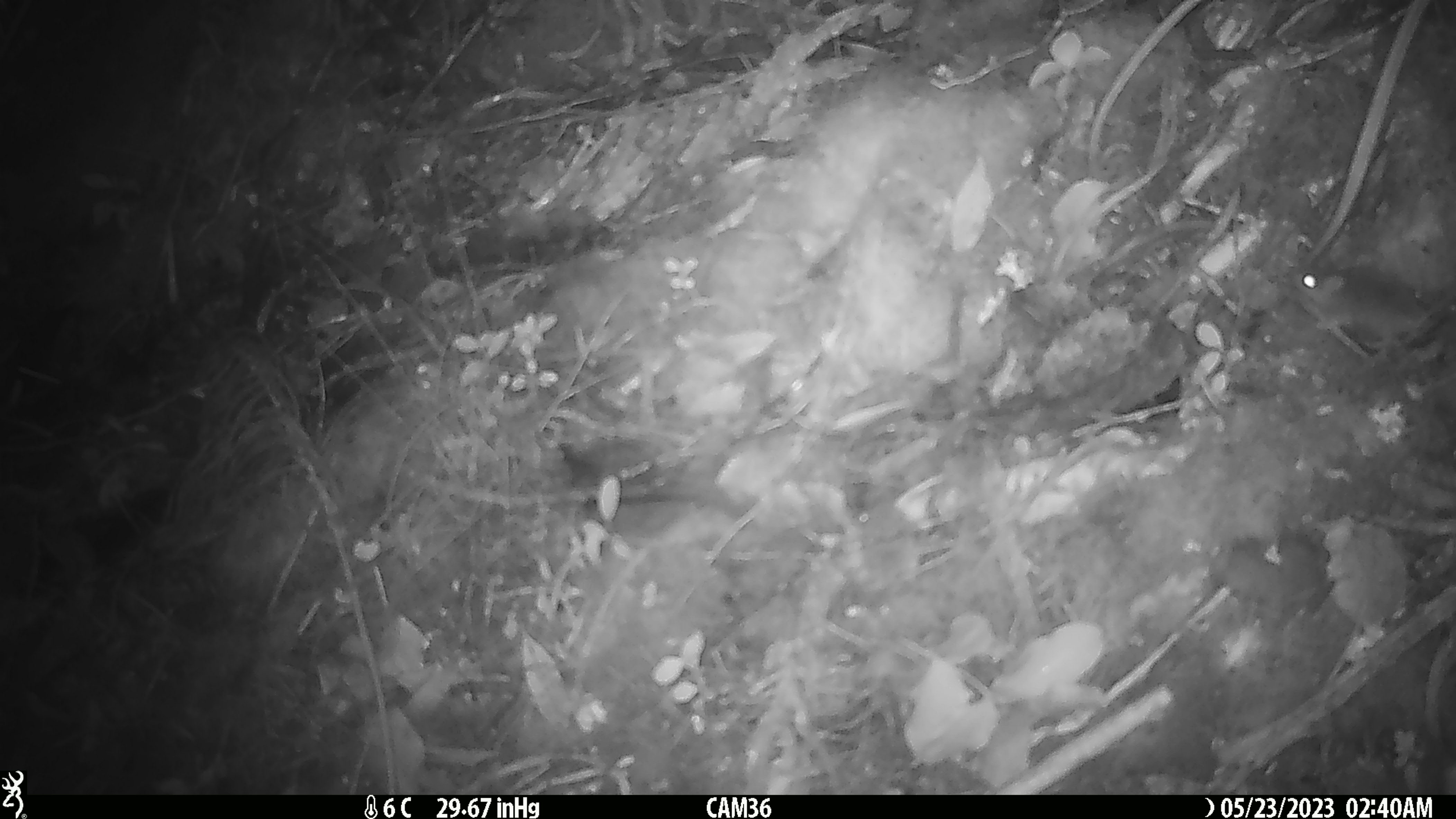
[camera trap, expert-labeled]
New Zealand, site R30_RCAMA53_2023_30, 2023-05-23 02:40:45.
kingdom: Animalia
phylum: Chordata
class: Mammalia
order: Rodentia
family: Muridae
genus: Mus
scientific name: Mus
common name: mouse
Mouse (Mus).